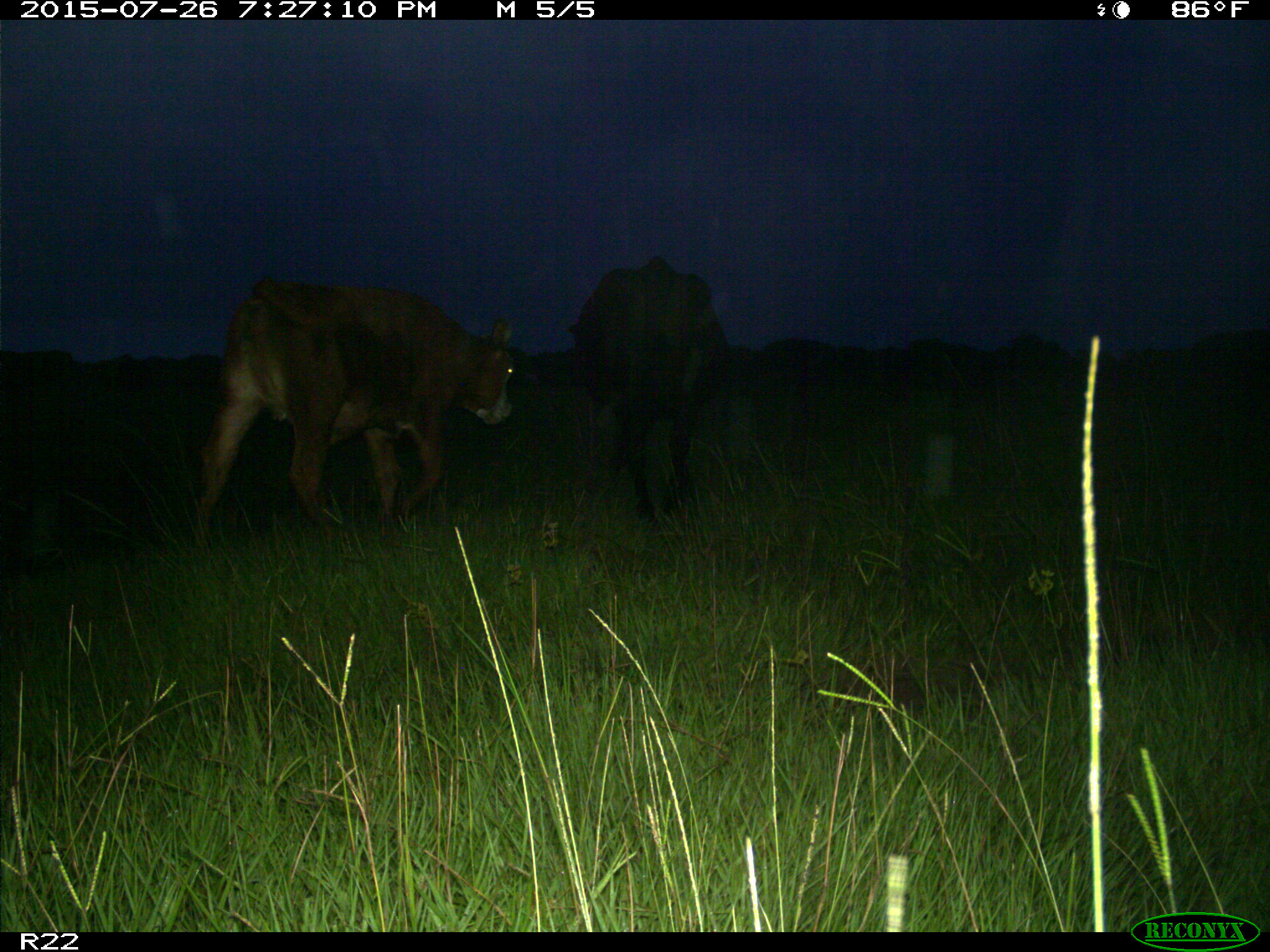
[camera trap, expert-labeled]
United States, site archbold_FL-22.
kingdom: Animalia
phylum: Chordata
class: Mammalia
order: Artiodactyla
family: Bovidae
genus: Bos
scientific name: Bos taurus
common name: domestic cow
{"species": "Bos taurus (domestic cow)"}